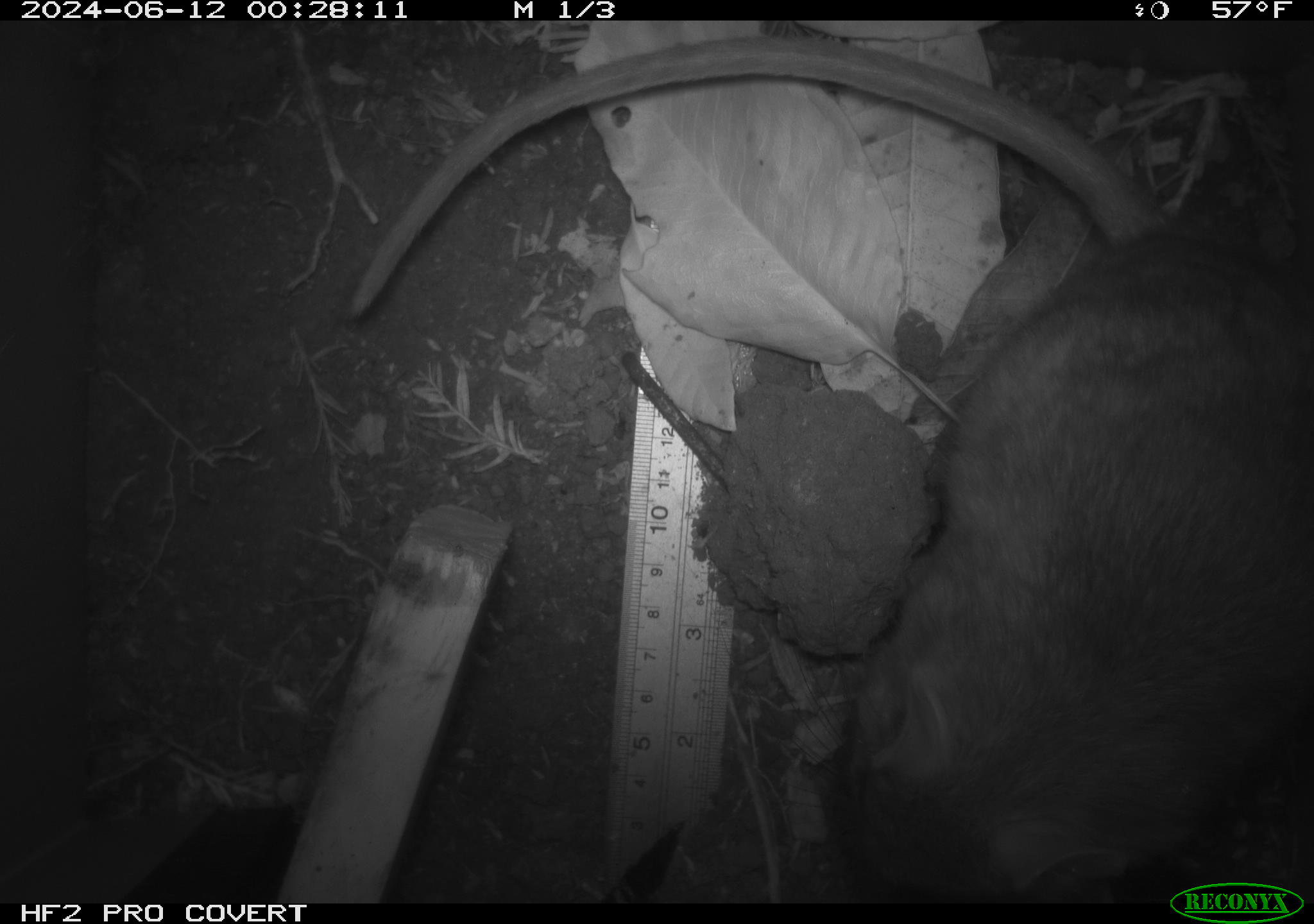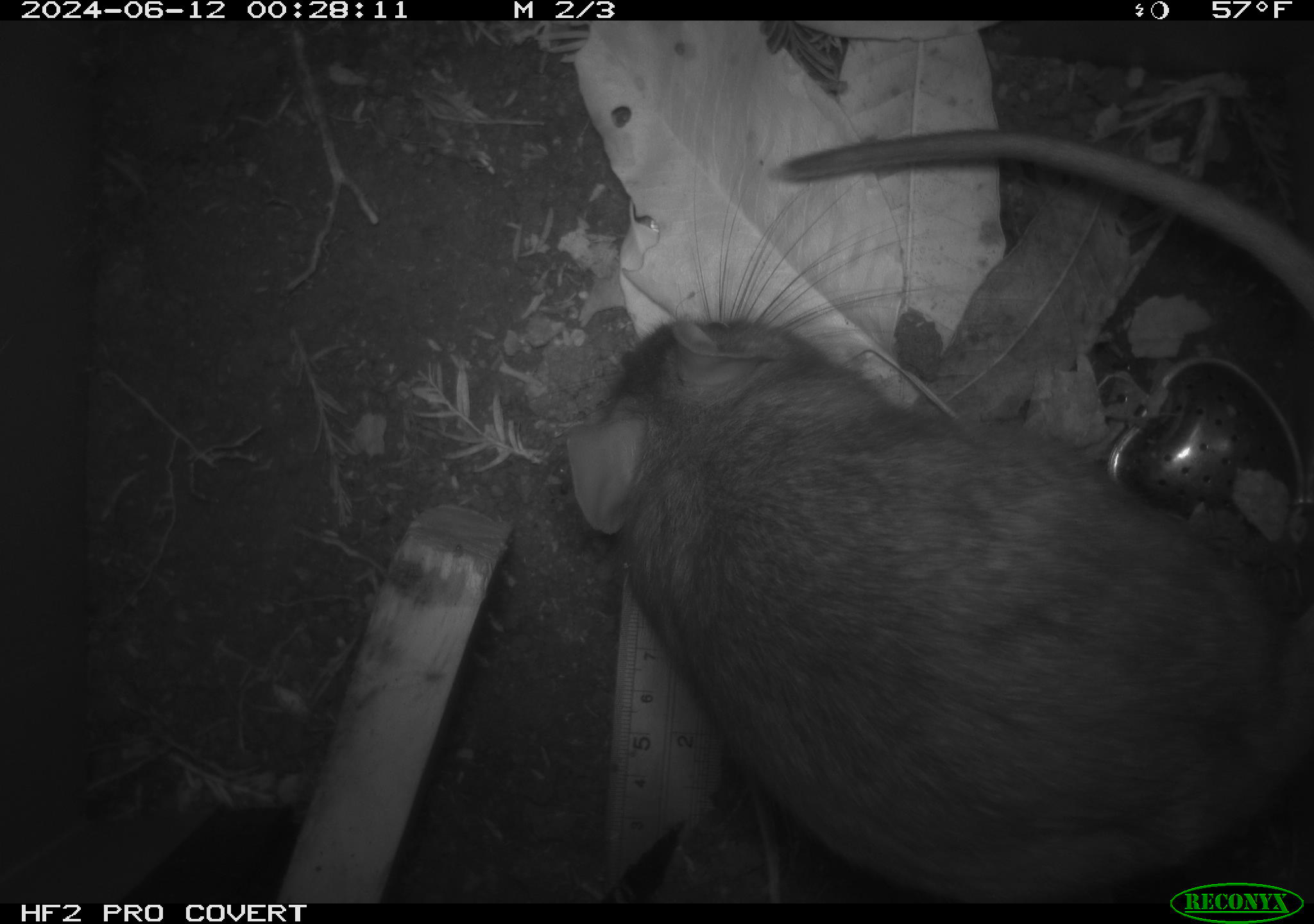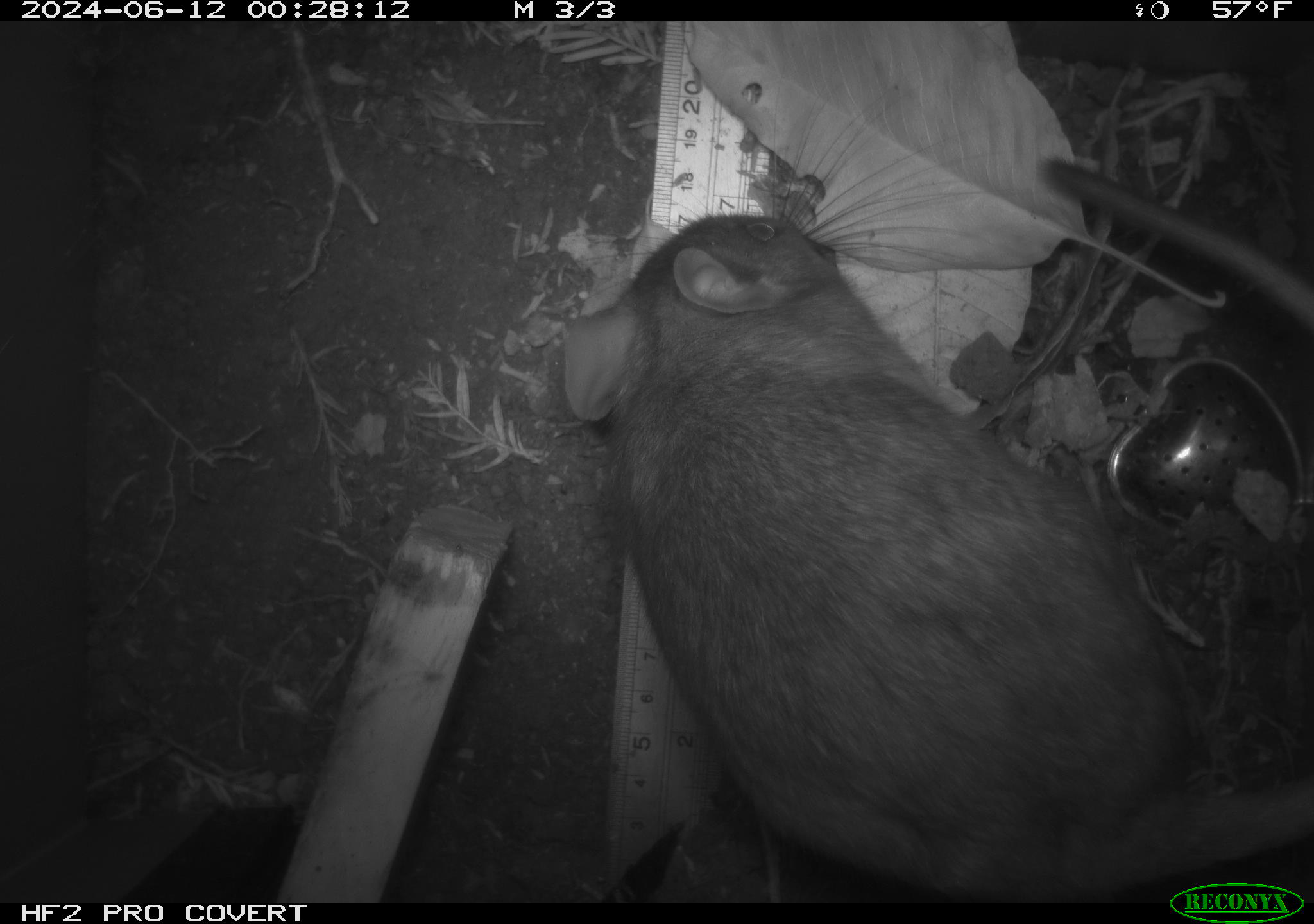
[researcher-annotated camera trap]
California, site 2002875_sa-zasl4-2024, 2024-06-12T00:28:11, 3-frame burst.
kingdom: Animalia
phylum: Chordata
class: Mammalia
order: Rodentia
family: Cricetidae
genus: Neotoma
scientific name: Neotoma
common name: pack rat or woodrat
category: neotoma species